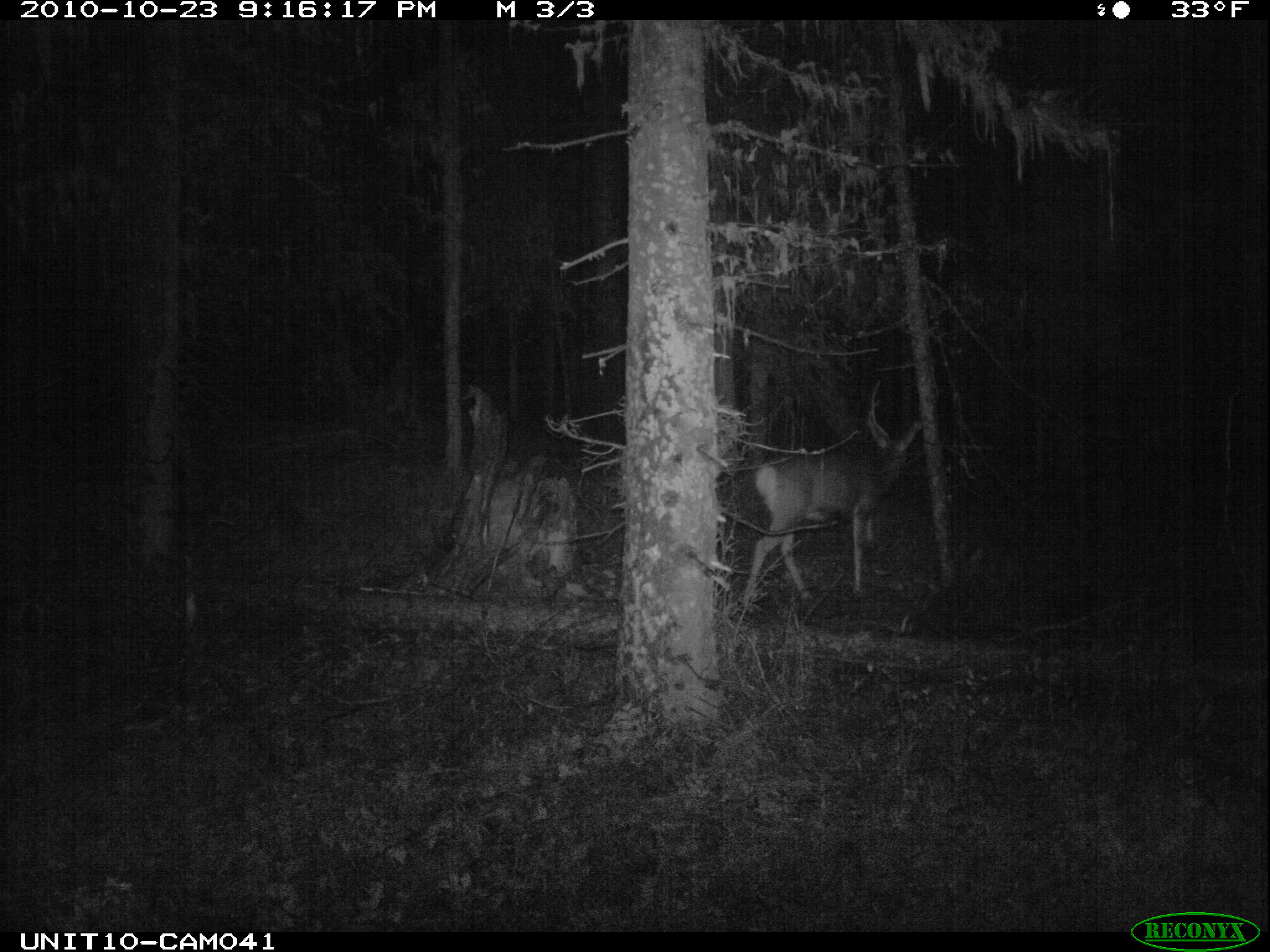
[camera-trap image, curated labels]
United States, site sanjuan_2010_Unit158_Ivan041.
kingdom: Animalia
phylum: Chordata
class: Mammalia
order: Artiodactyla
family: Cervidae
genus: Odocoileus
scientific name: Odocoileus hemionus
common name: mule deer